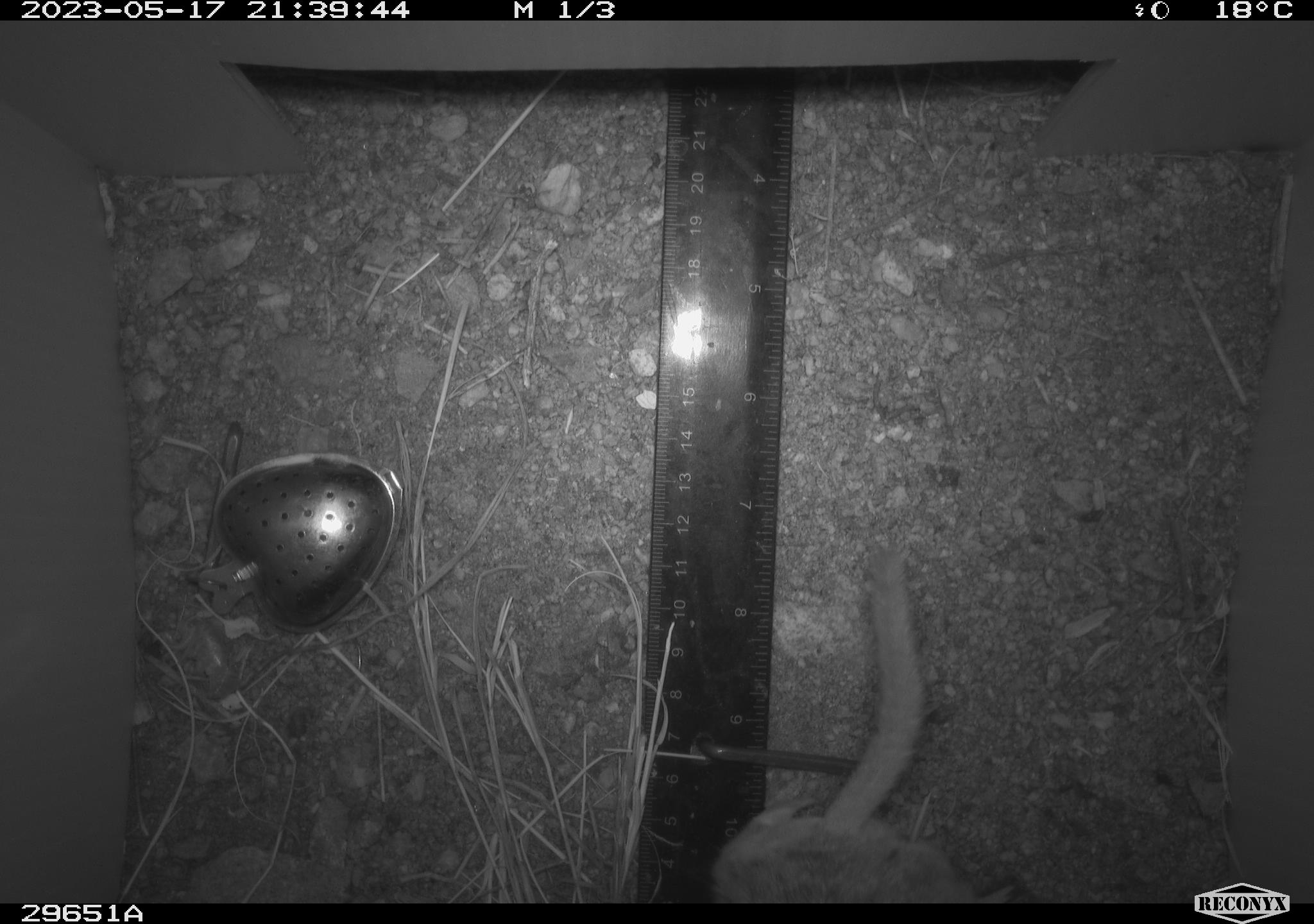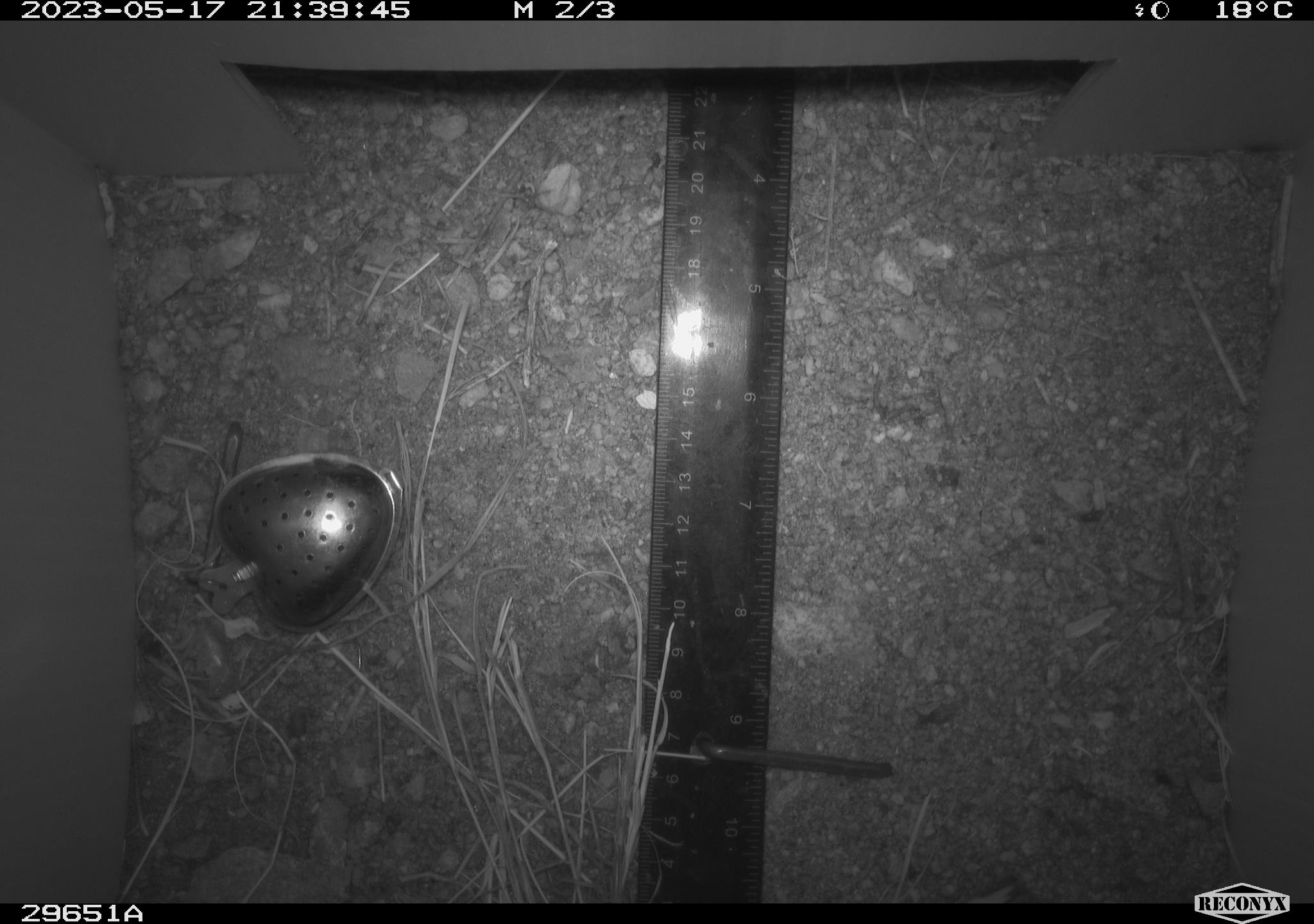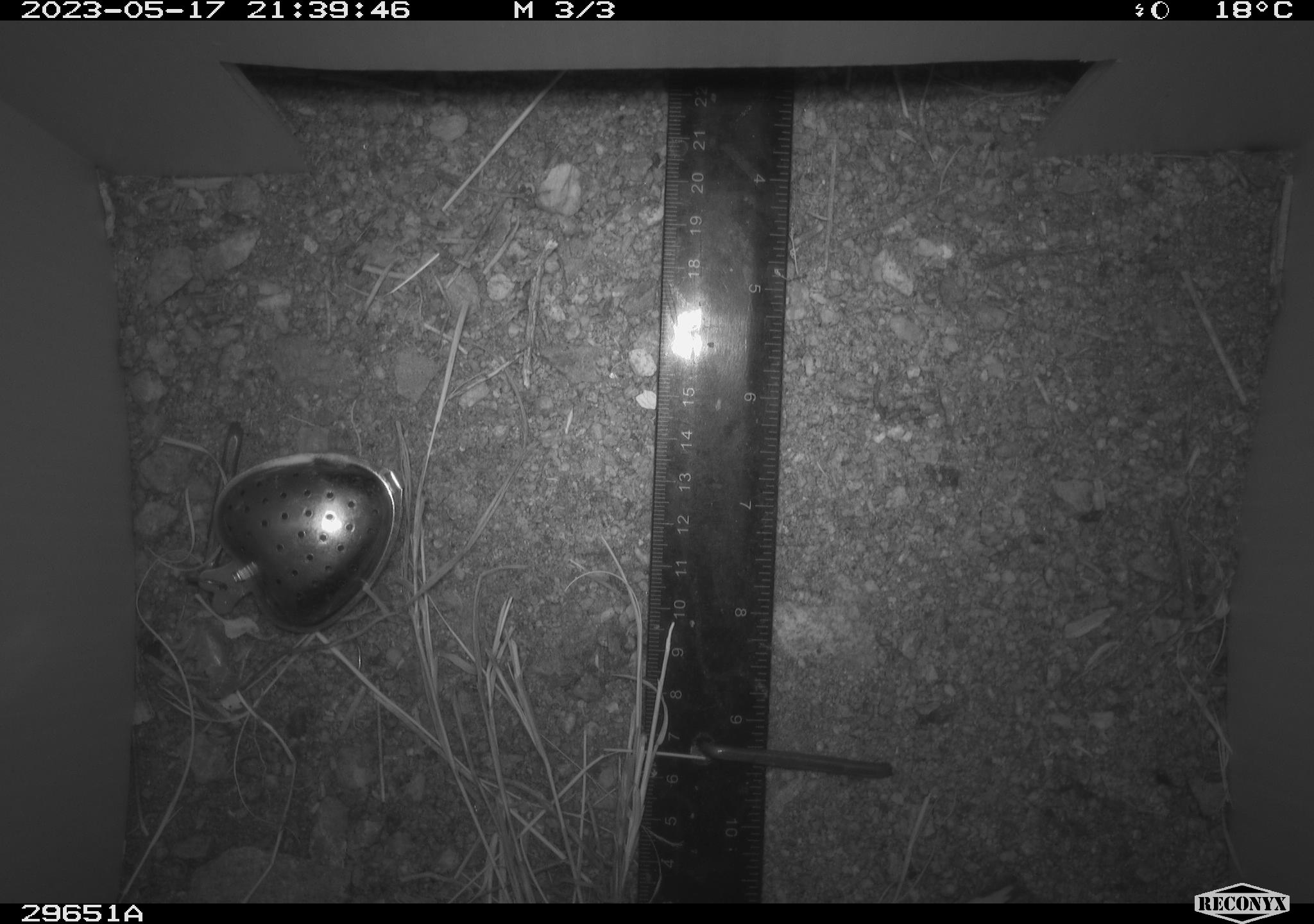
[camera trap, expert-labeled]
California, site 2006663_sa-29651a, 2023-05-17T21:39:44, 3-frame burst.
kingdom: Animalia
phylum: Chordata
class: Mammalia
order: Rodentia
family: Cricetidae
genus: Neotoma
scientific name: Neotoma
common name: pack rat or woodrat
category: neotoma species